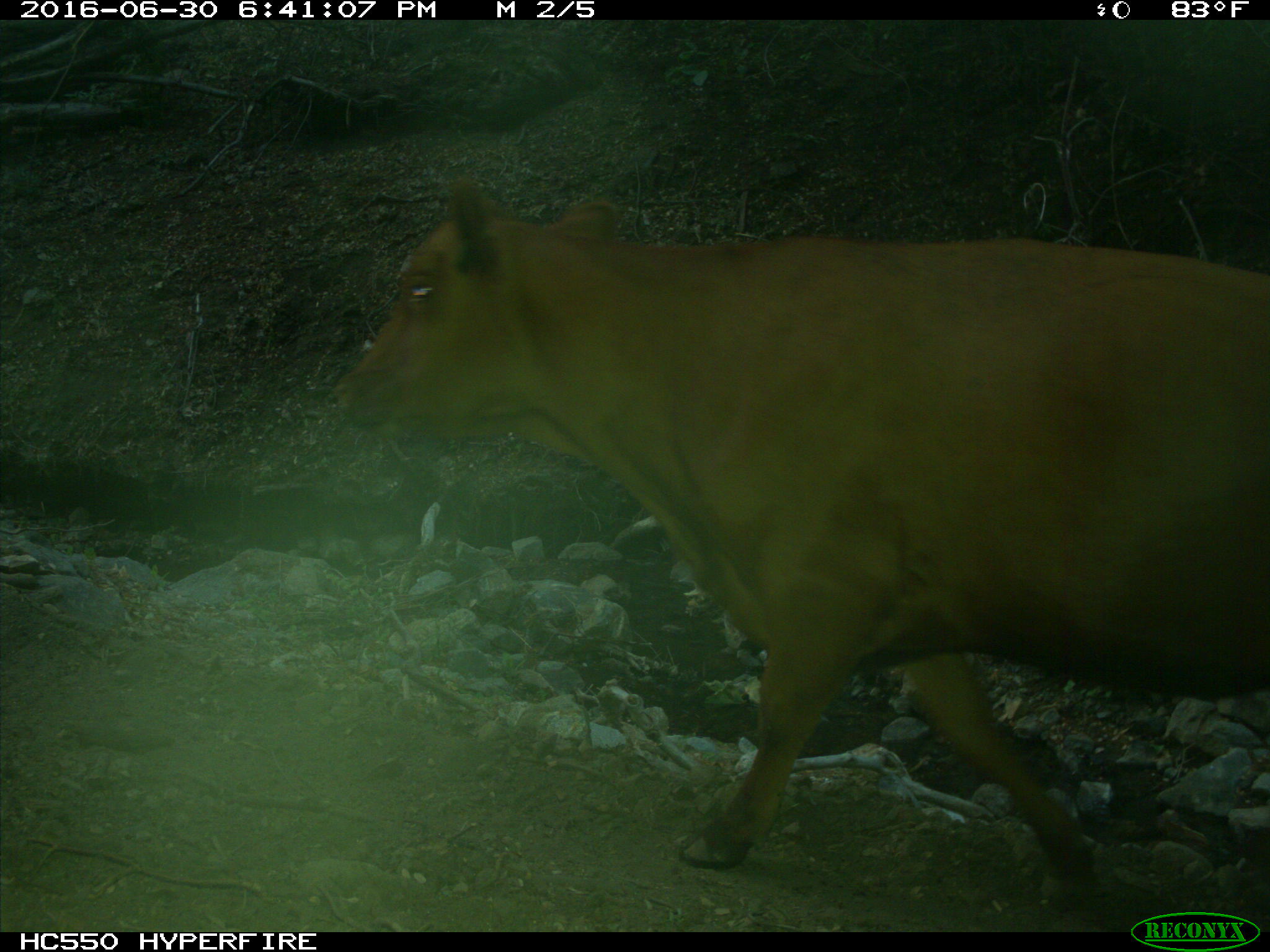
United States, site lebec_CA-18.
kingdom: Animalia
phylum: Chordata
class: Mammalia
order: Artiodactyla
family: Bovidae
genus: Bos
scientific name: Bos taurus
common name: domestic cow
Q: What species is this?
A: Bos taurus (domestic cow).